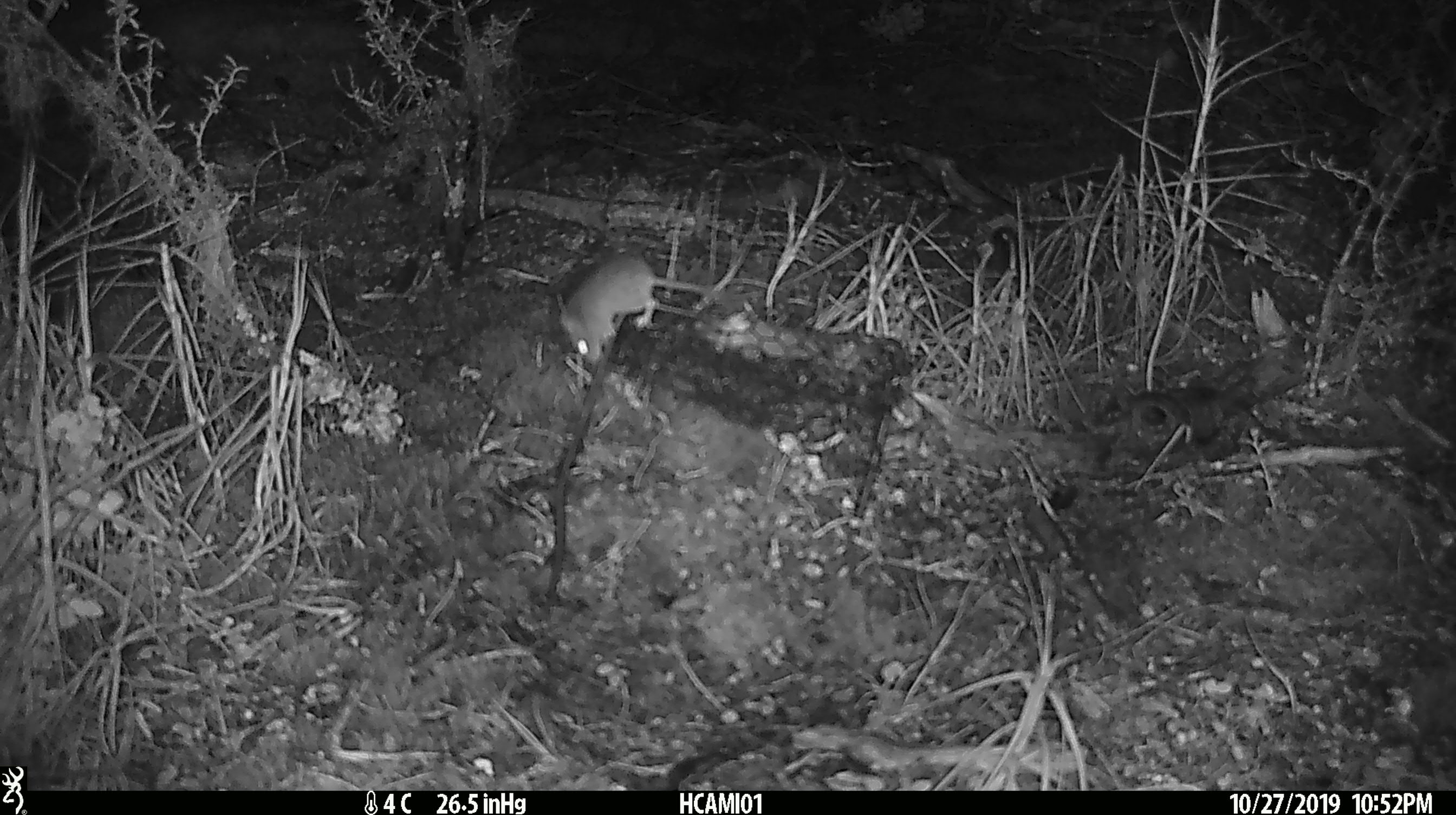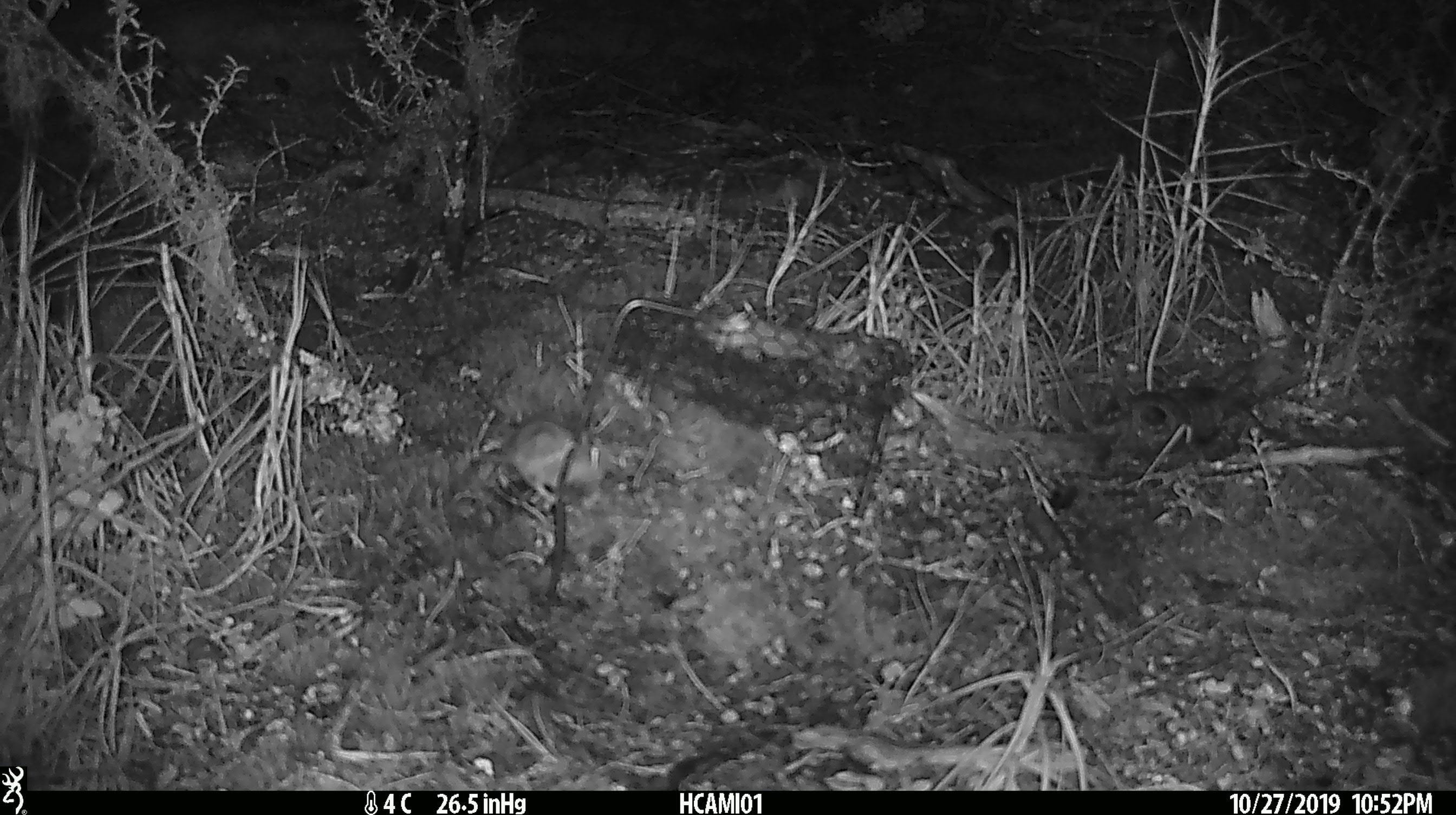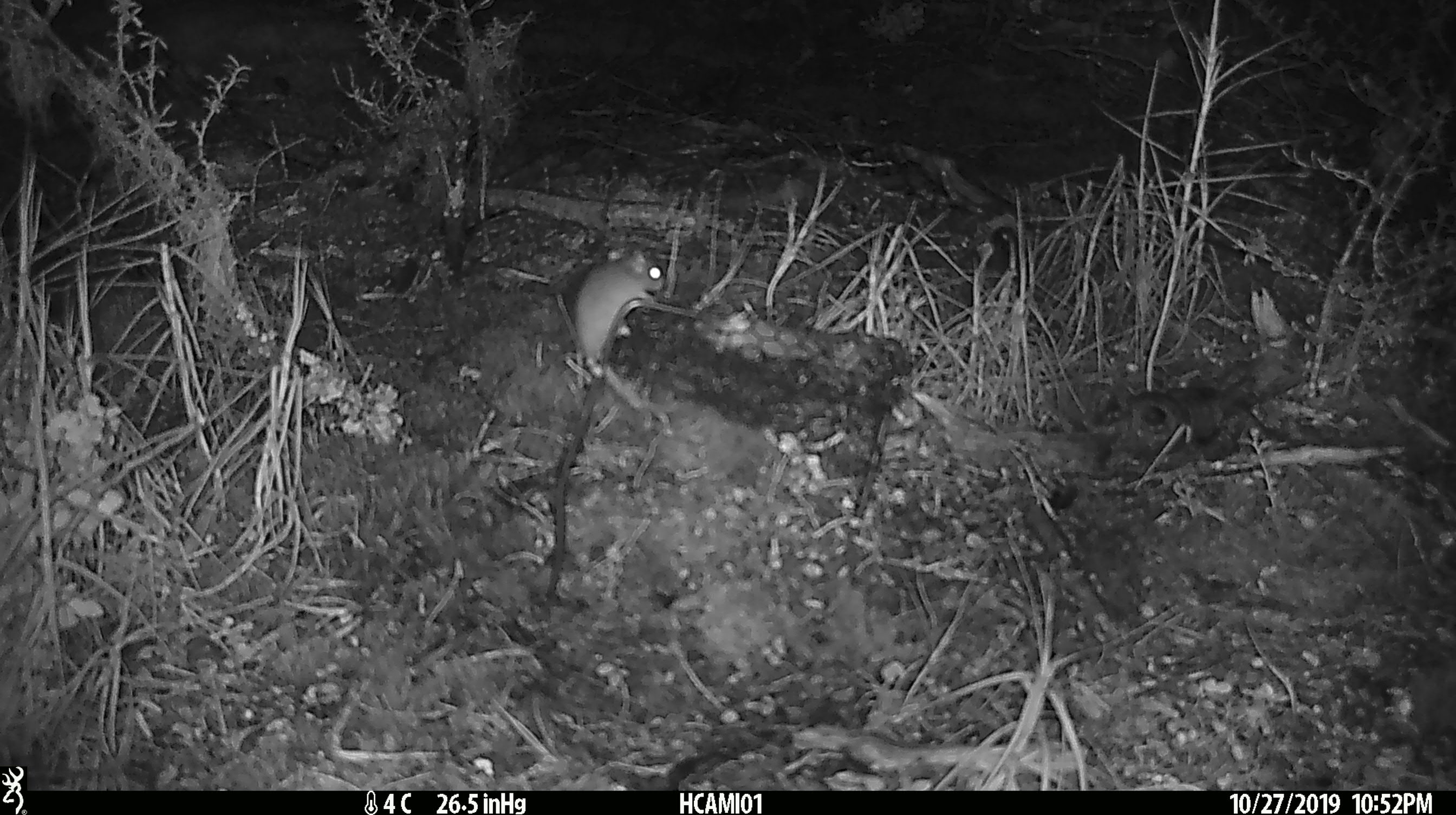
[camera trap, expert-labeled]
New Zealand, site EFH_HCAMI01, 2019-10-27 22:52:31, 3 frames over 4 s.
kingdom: Animalia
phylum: Chordata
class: Mammalia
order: Rodentia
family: Muridae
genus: Mus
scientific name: Mus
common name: mouse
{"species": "mouse (Mus)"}